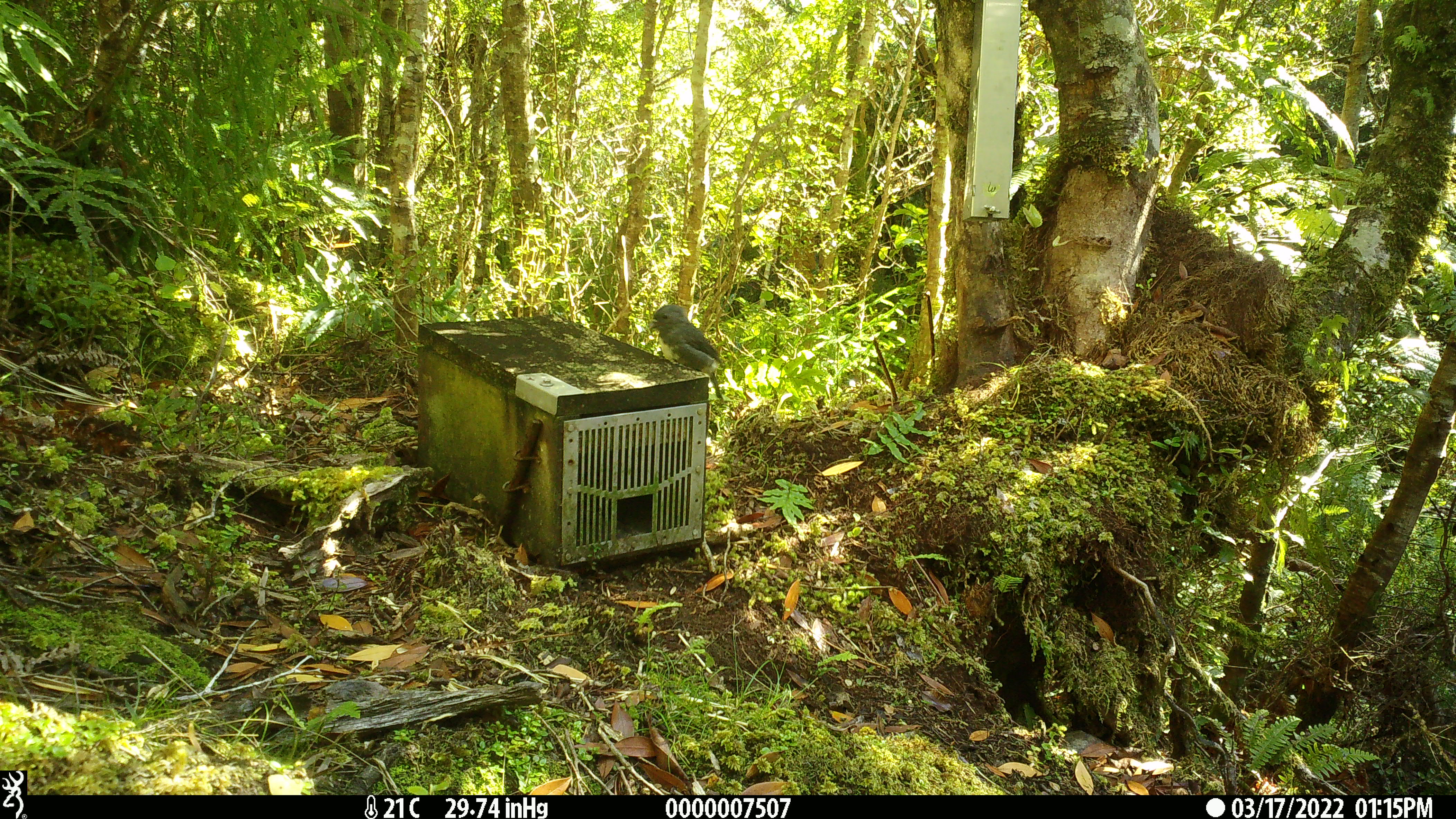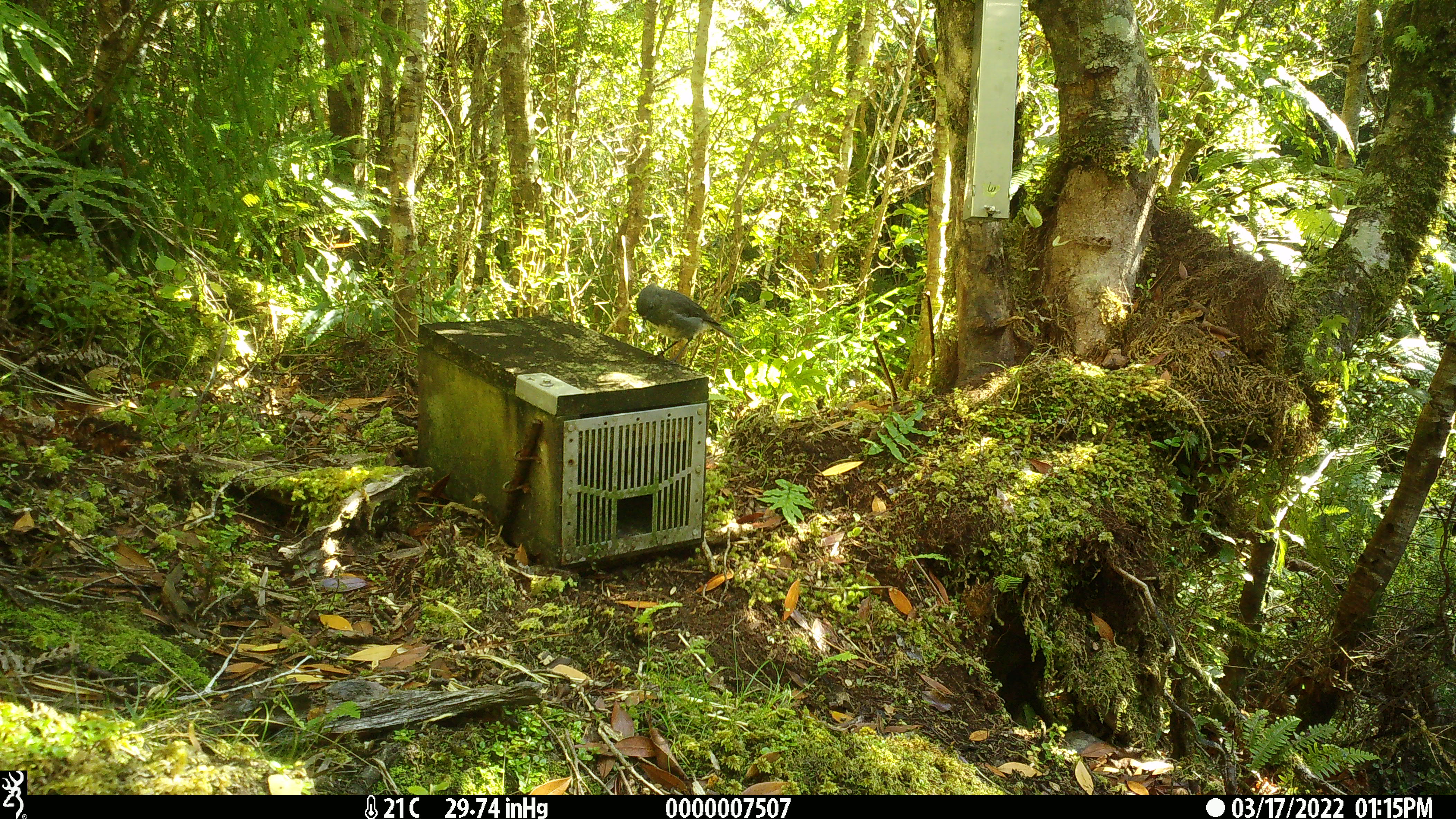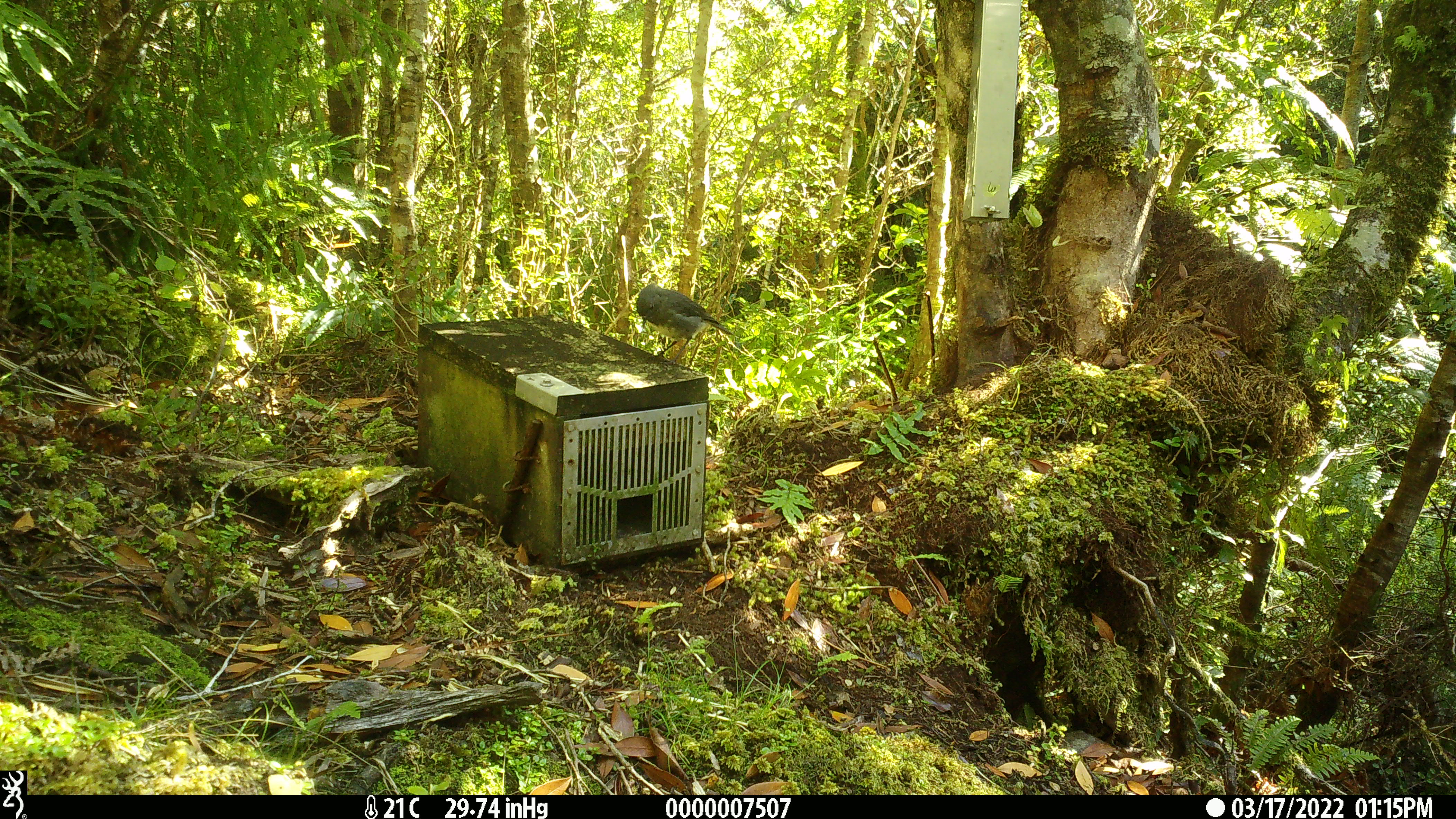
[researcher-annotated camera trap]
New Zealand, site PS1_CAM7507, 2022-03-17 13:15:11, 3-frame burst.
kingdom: Animalia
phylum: Chordata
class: Aves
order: Passeriformes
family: Petroicidae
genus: Petroica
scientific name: Petroica australis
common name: new zealand robin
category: robin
Robin (new zealand robin) (Petroica australis).